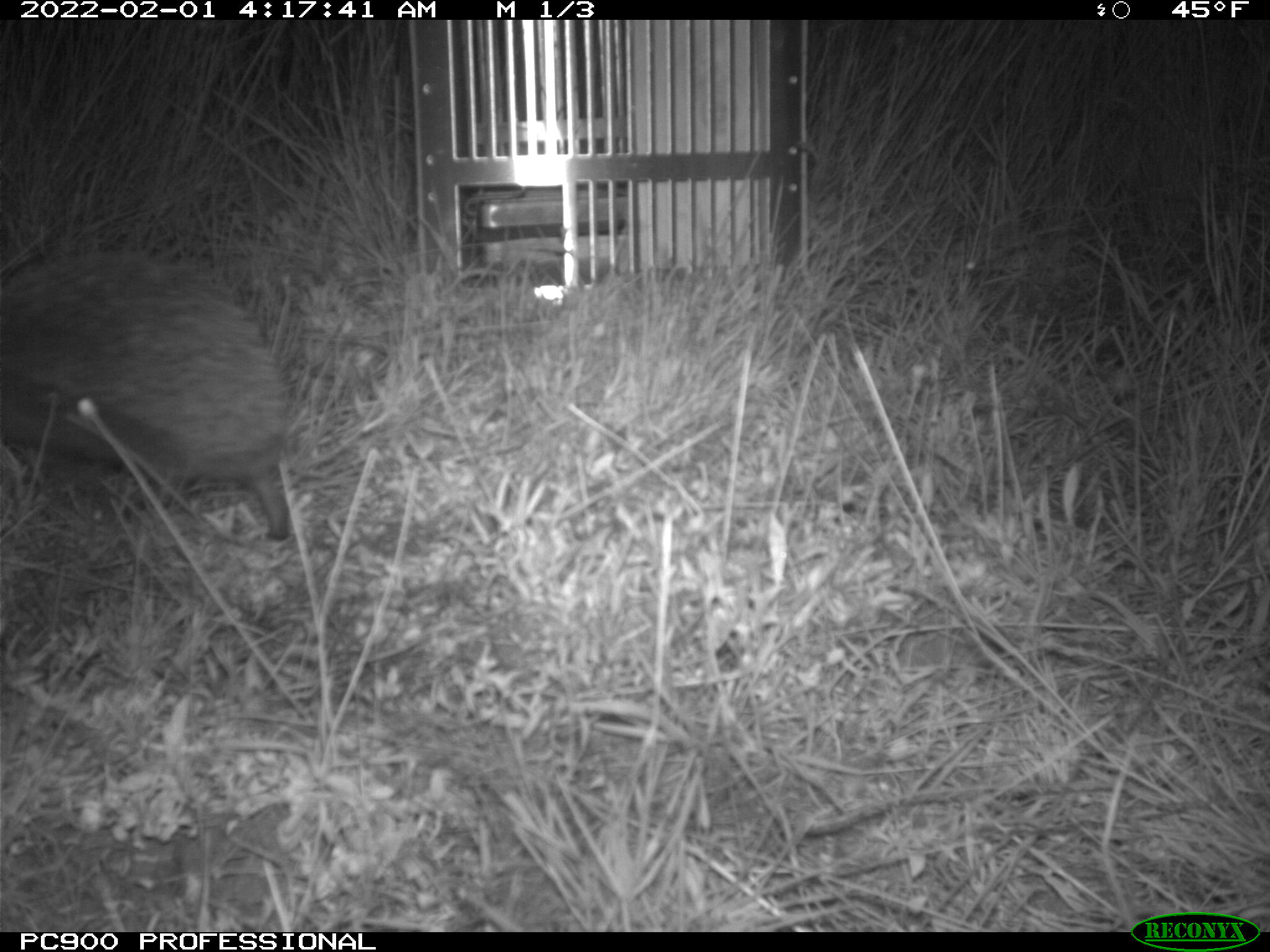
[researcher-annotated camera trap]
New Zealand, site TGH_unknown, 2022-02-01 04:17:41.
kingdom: Animalia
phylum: Chordata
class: Mammalia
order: Eulipotyphla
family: Erinaceidae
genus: Erinaceus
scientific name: Erinaceus europaeus europaeus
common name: european hedgehog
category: hedgehog